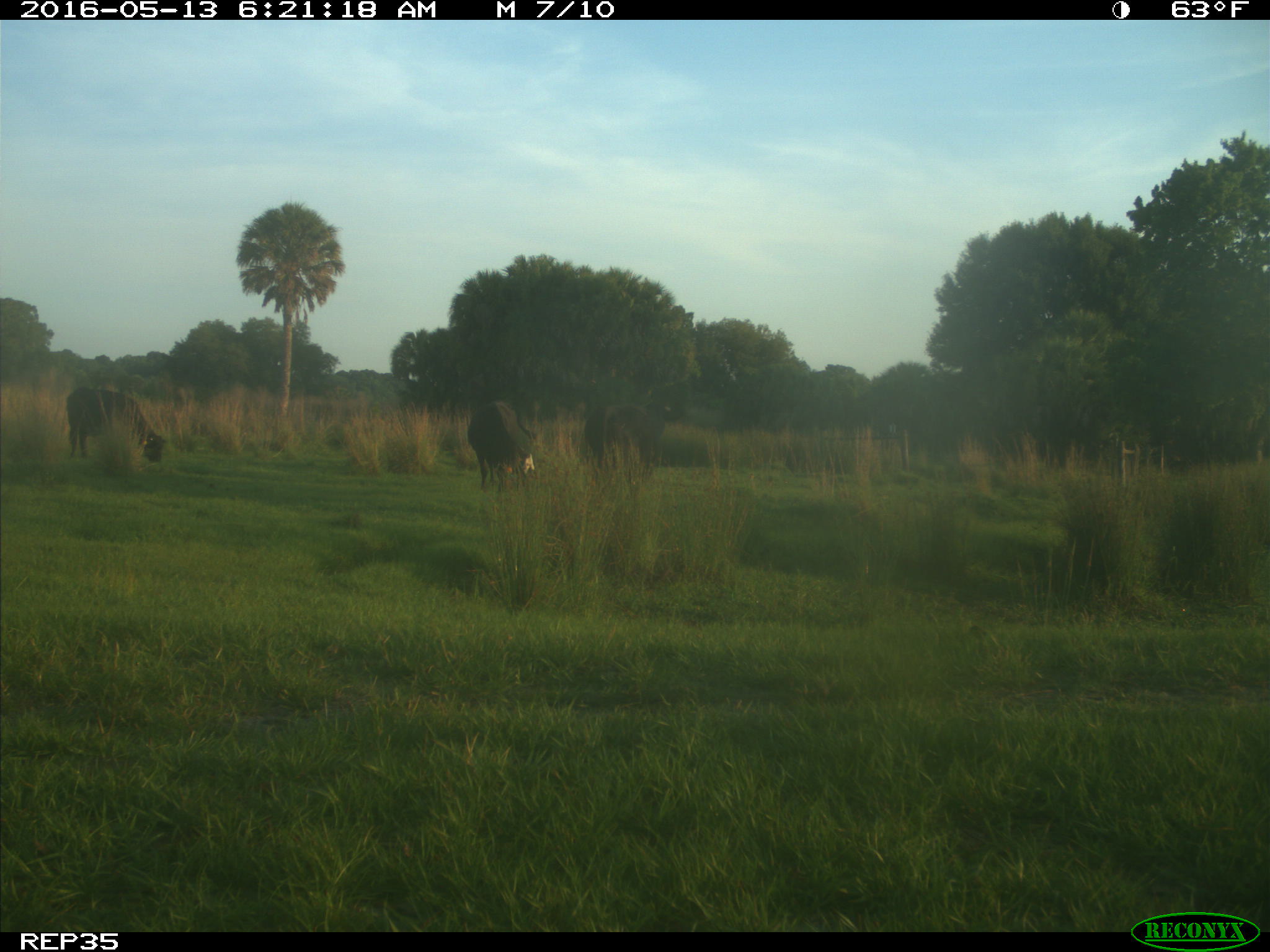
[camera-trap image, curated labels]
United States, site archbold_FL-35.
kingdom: Animalia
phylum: Chordata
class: Mammalia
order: Artiodactyla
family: Bovidae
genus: Bos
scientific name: Bos taurus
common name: domestic cow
Bos taurus (domestic cow).